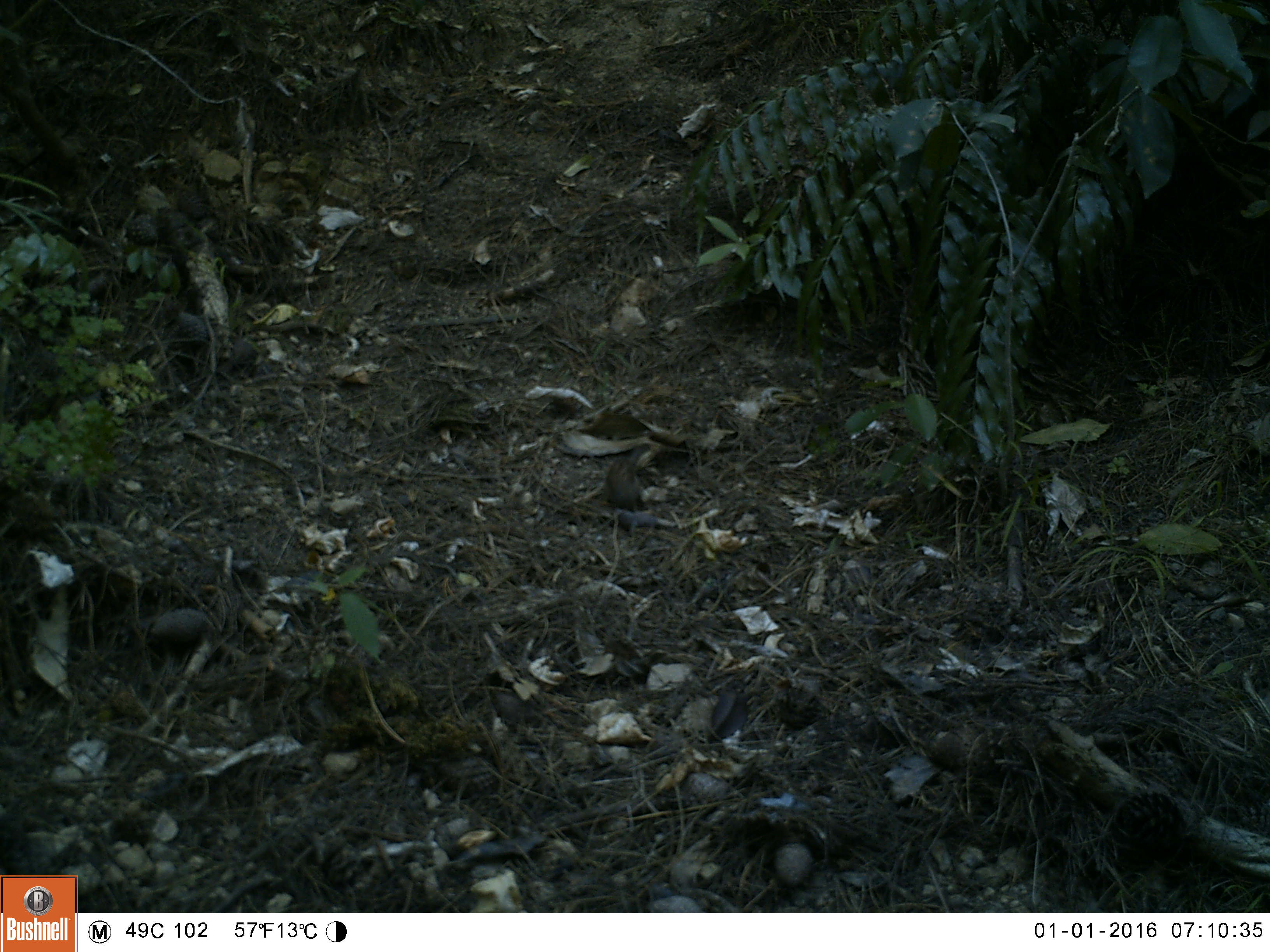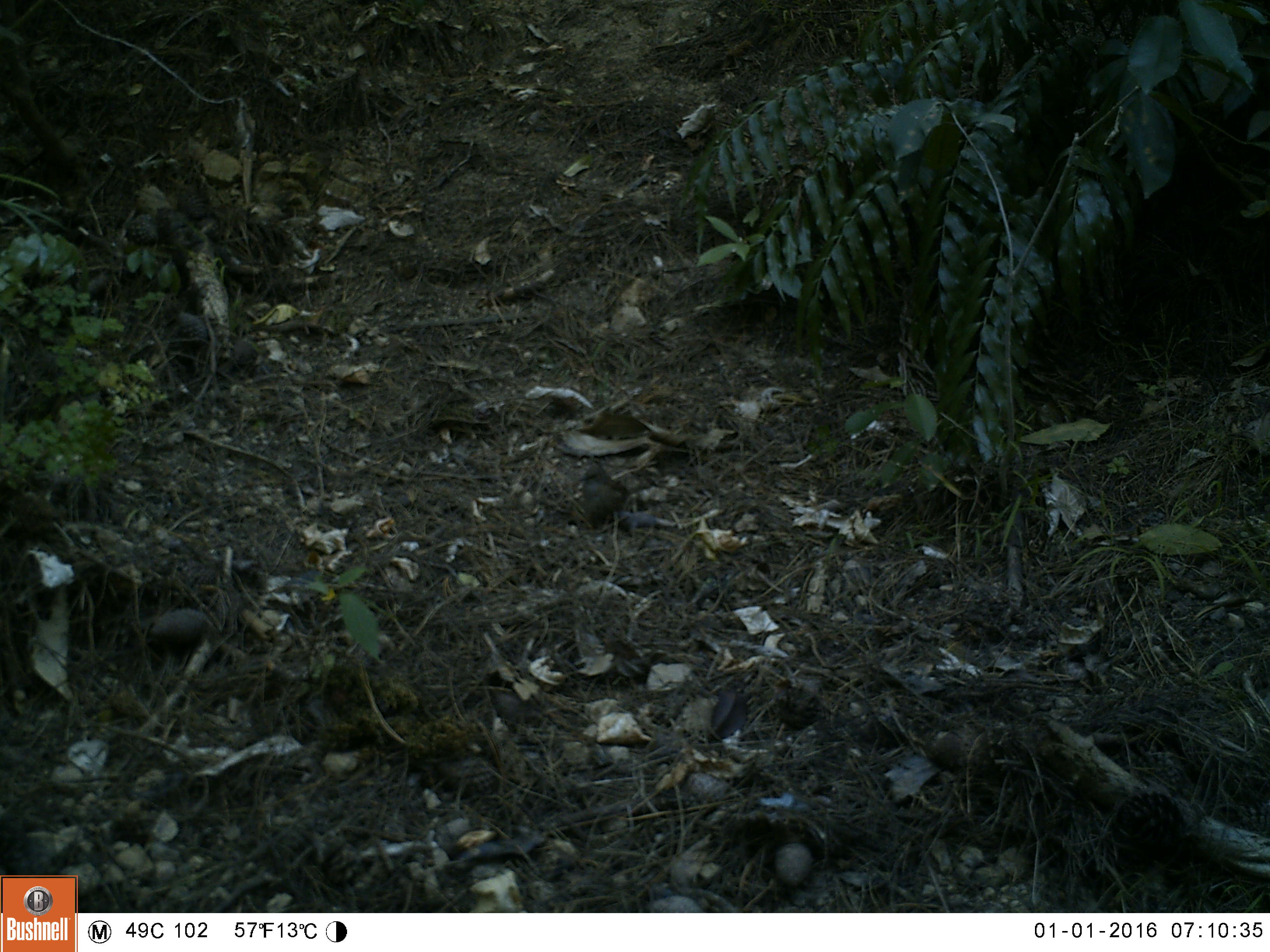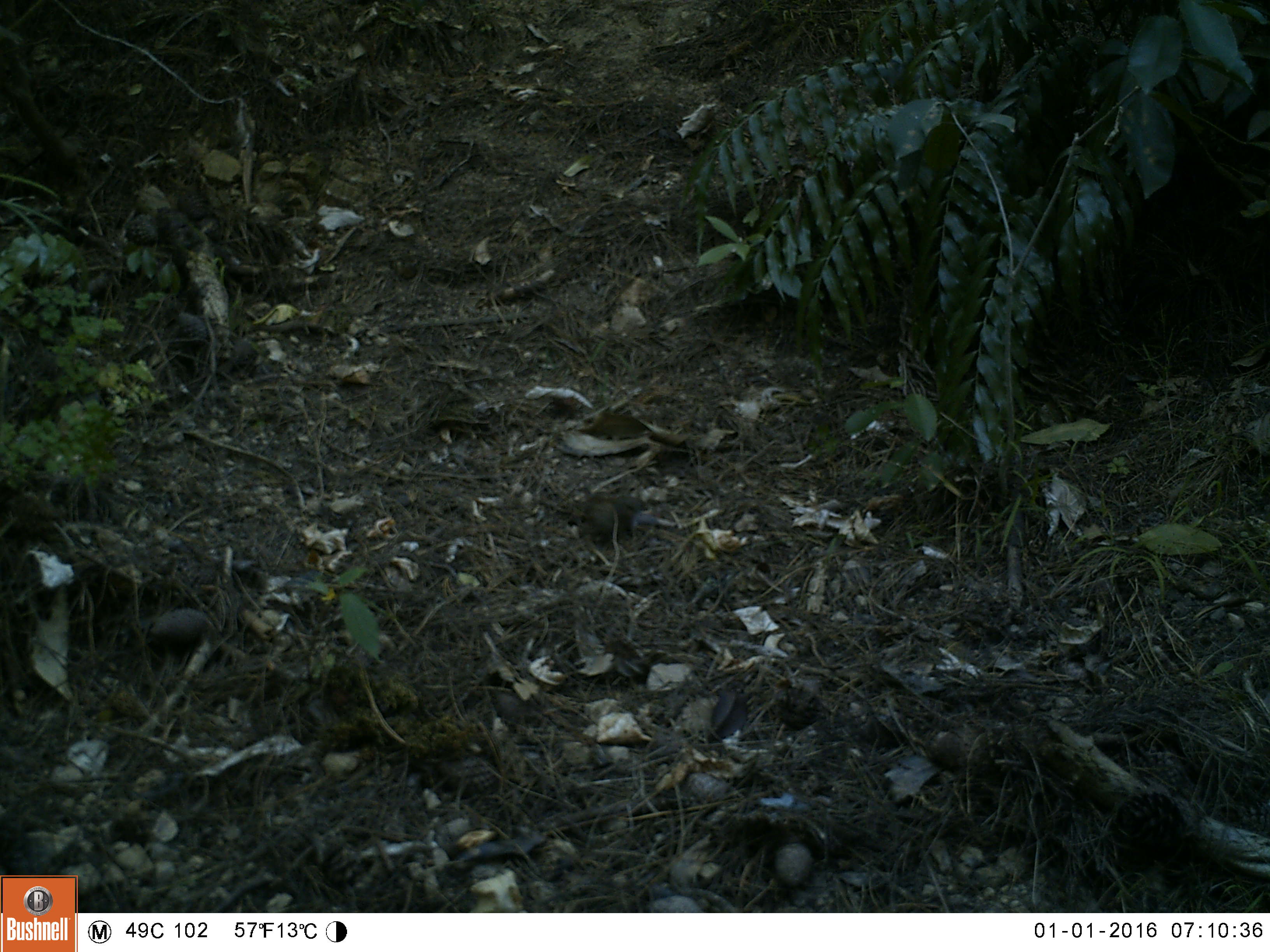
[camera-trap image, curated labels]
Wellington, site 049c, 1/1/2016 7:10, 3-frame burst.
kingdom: Animalia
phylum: Chordata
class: Aves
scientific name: Aves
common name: bird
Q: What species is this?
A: Bird (Aves).